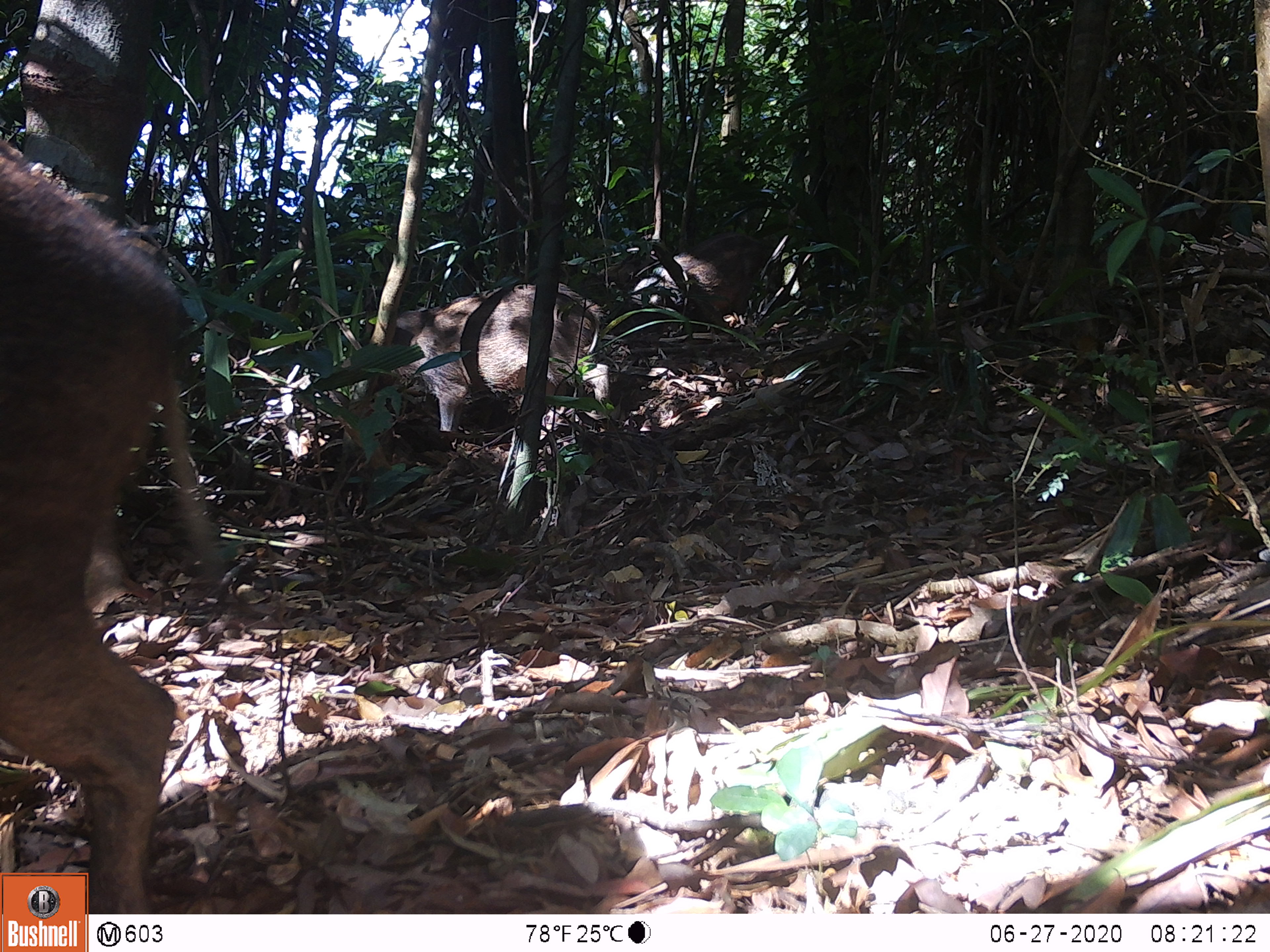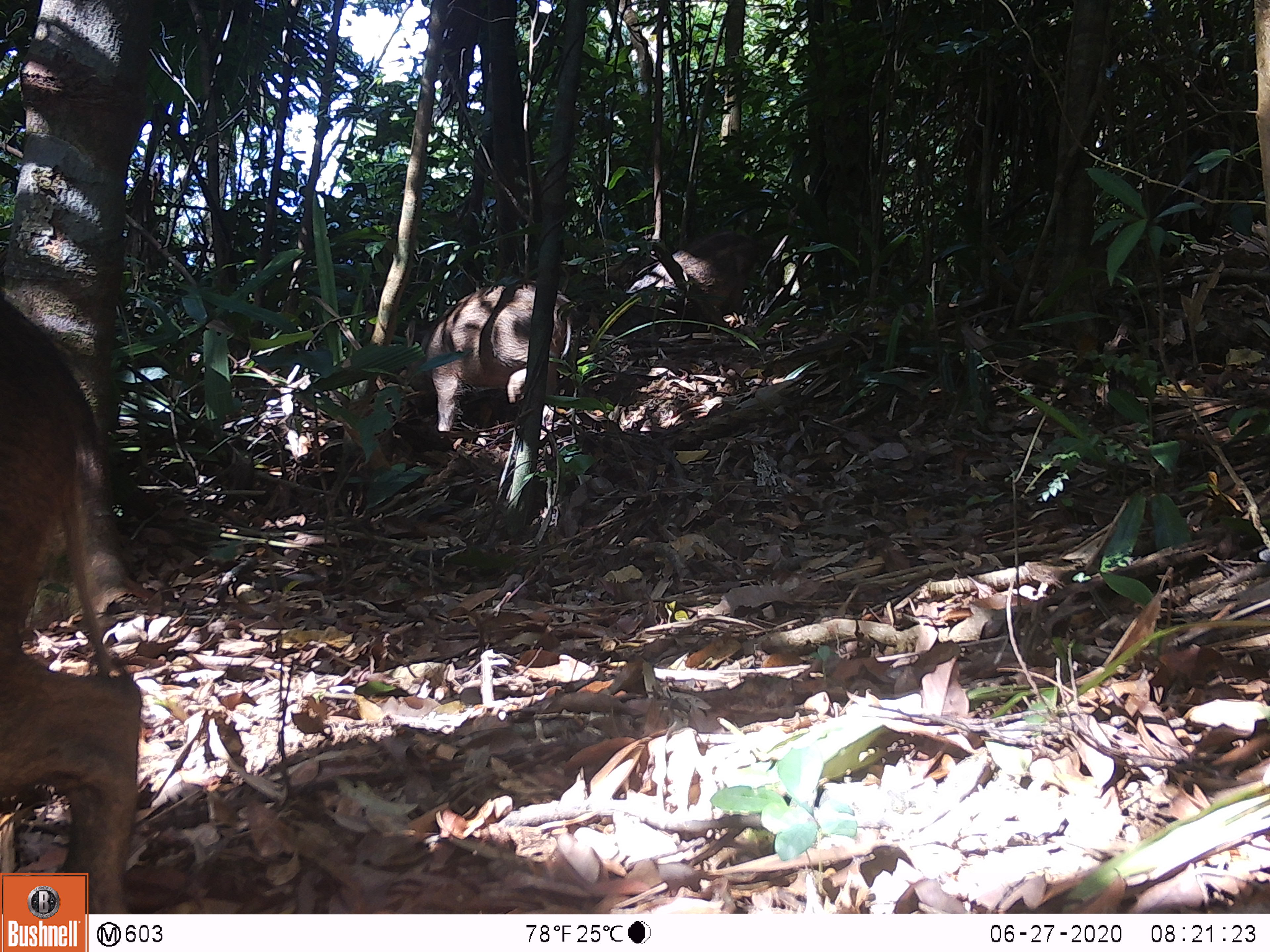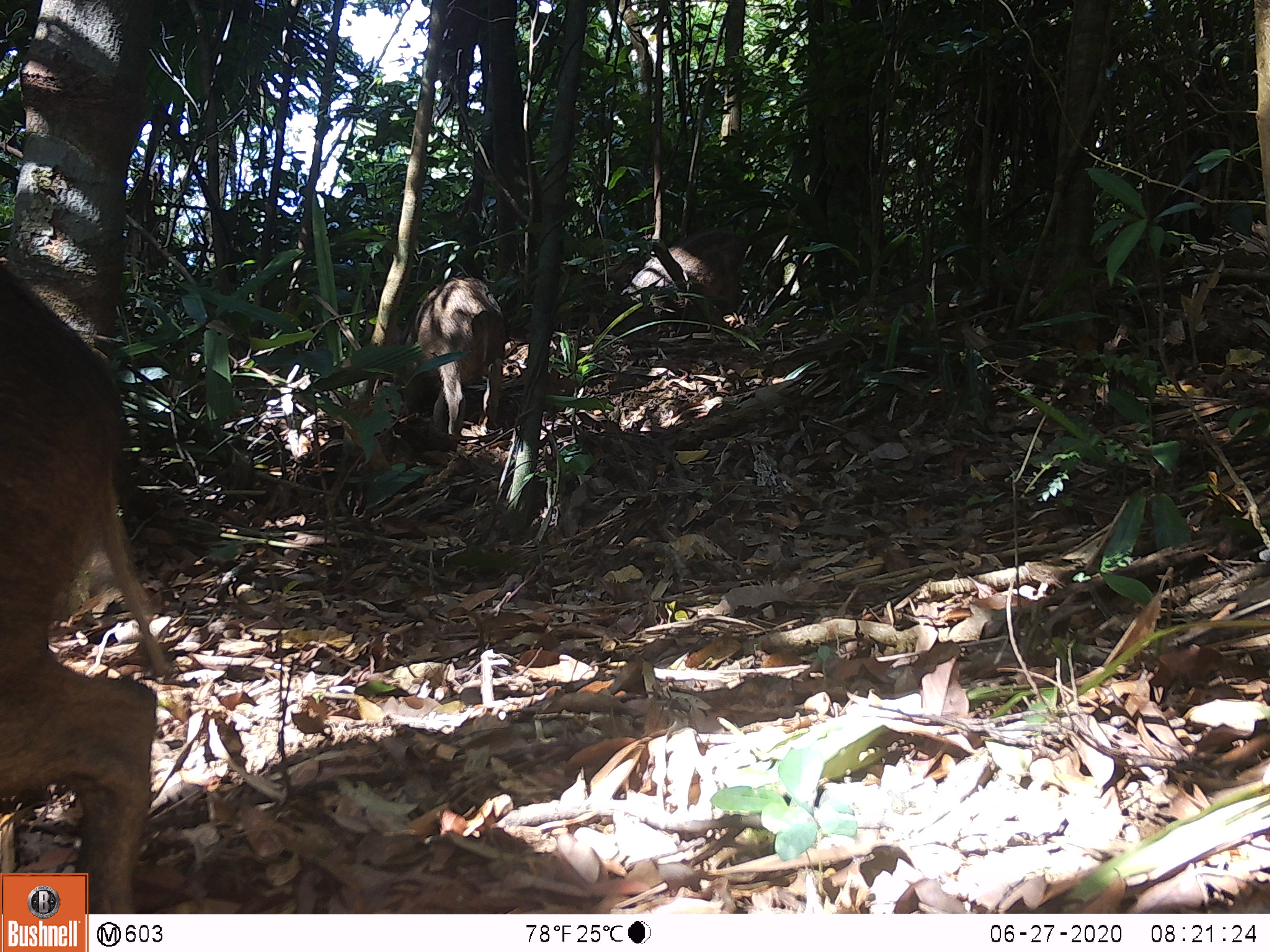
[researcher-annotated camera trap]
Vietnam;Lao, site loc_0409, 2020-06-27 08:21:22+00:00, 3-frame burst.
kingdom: Animalia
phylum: Chordata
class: Mammalia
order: Artiodactyla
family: Suidae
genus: Sus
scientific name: Sus scrofa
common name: eurasian wild pig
Eurasian wild pig (Sus scrofa). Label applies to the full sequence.